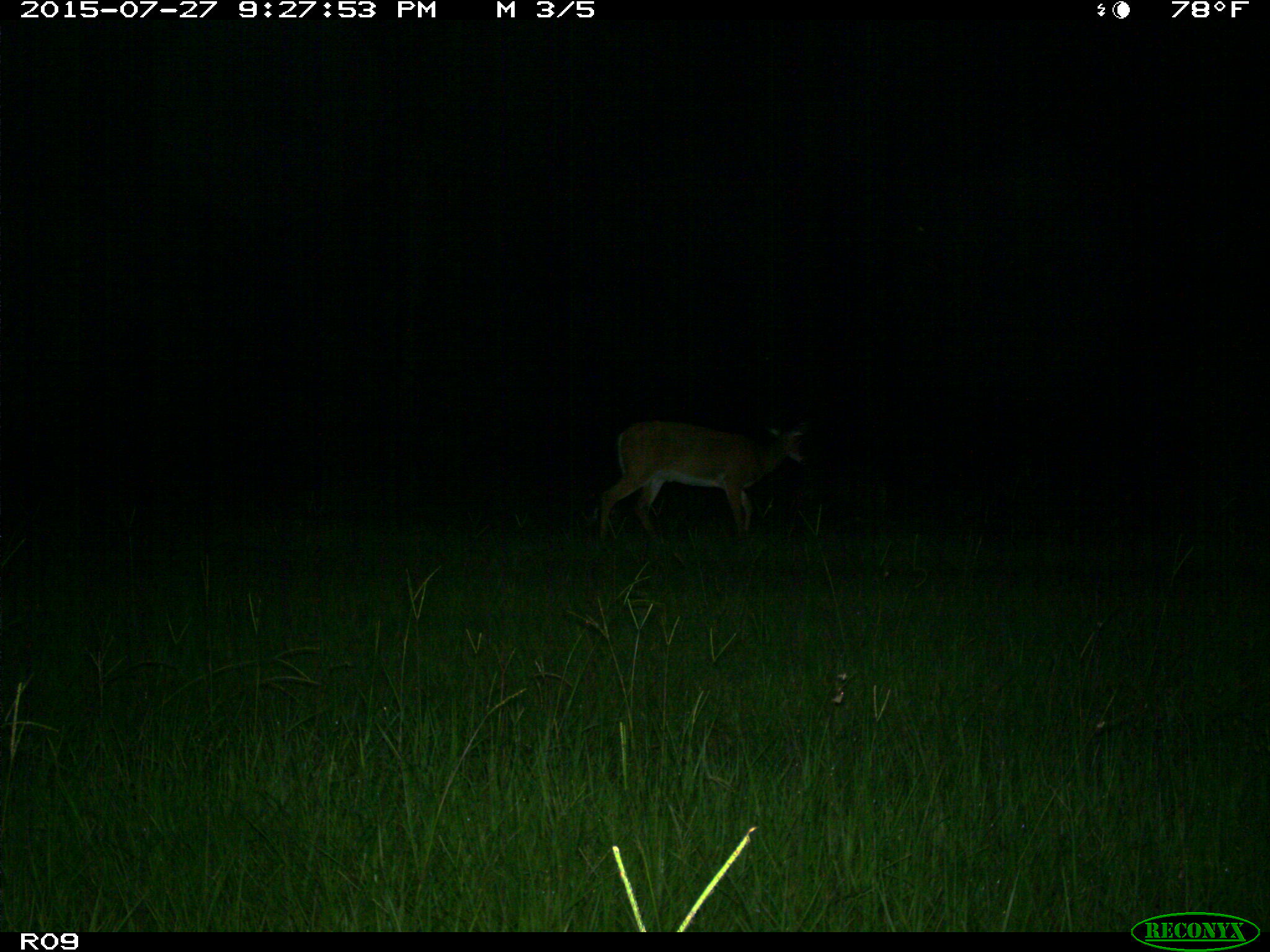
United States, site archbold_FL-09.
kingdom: Animalia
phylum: Chordata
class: Mammalia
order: Artiodactyla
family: Cervidae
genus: Odocoileus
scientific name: Odocoileus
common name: deer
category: unidentified deer